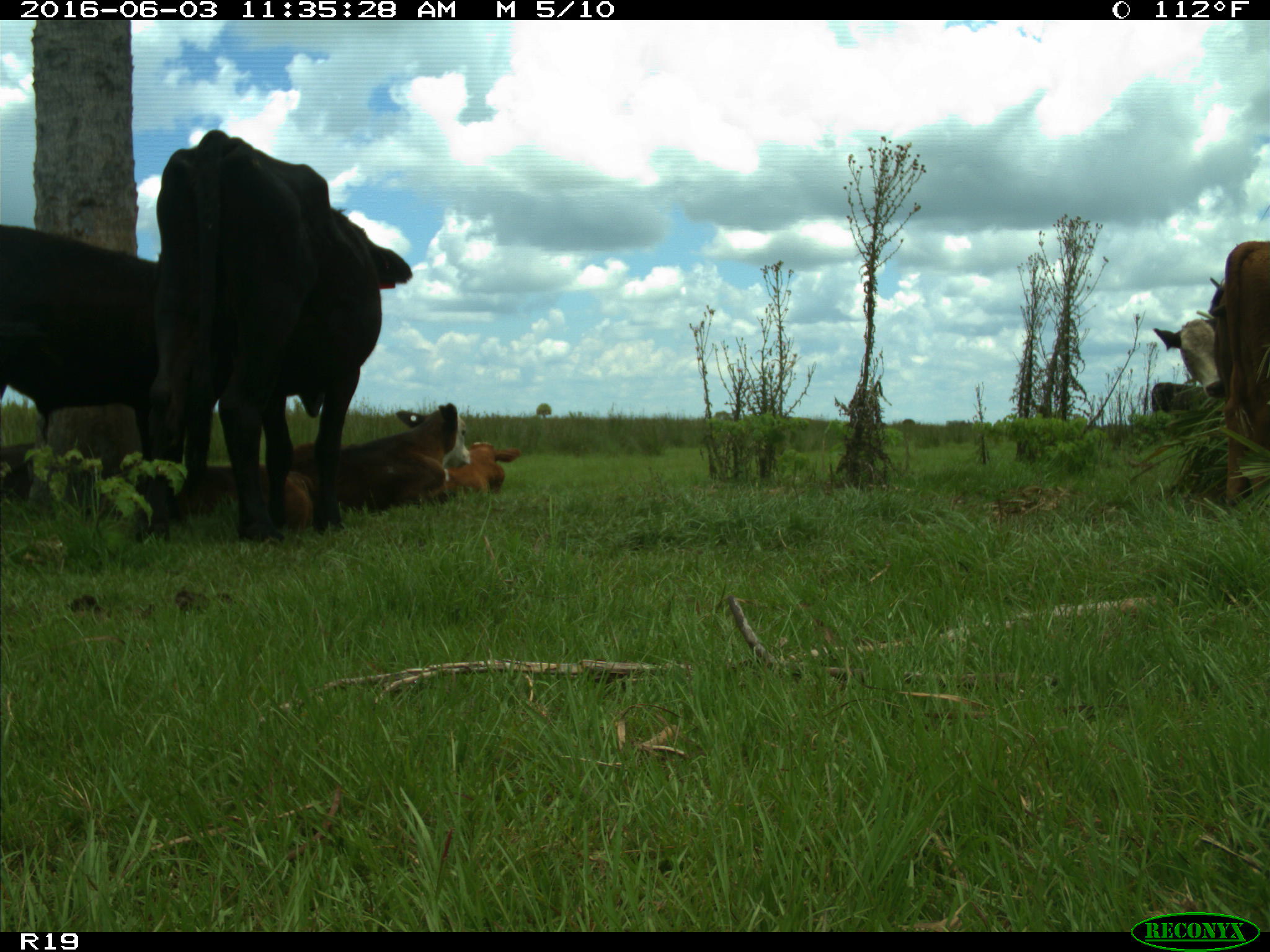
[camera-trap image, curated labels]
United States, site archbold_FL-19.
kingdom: Animalia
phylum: Chordata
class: Mammalia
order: Artiodactyla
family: Bovidae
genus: Bos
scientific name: Bos taurus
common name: domestic cow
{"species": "Bos taurus (domestic cow)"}